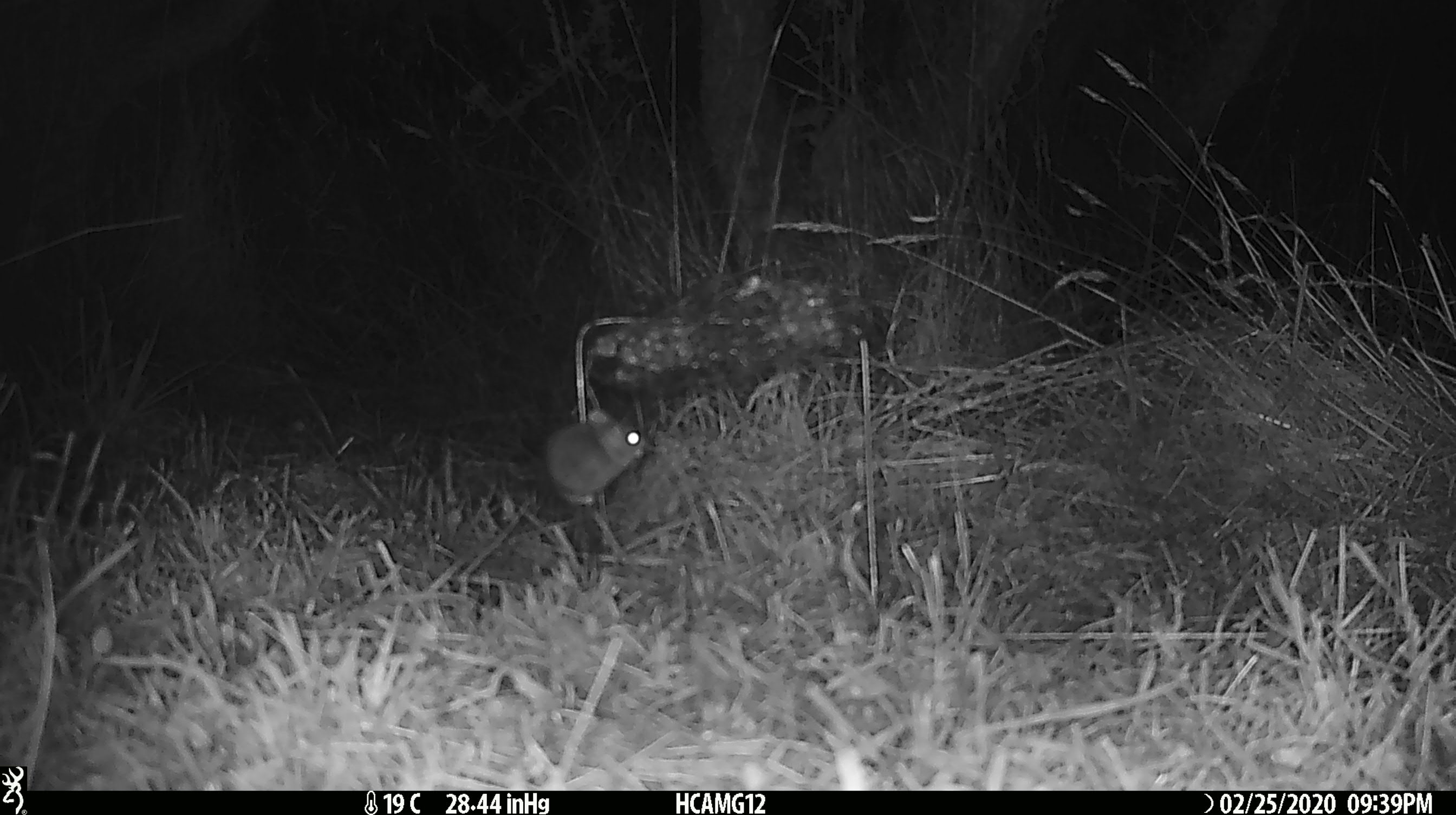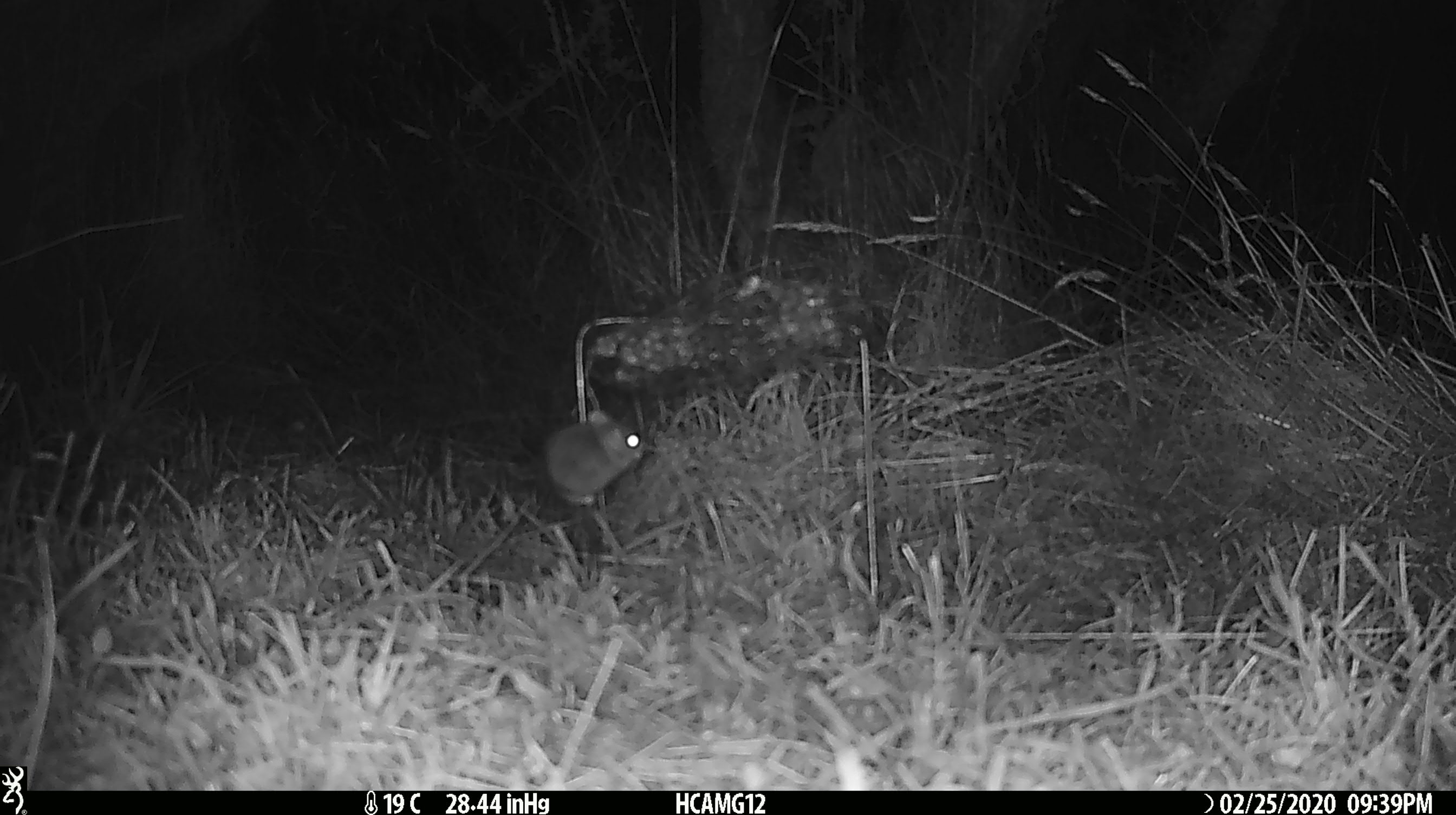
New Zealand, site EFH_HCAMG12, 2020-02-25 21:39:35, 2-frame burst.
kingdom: Animalia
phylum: Chordata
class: Mammalia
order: Rodentia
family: Muridae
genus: Mus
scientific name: Mus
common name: mouse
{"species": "mouse (Mus)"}